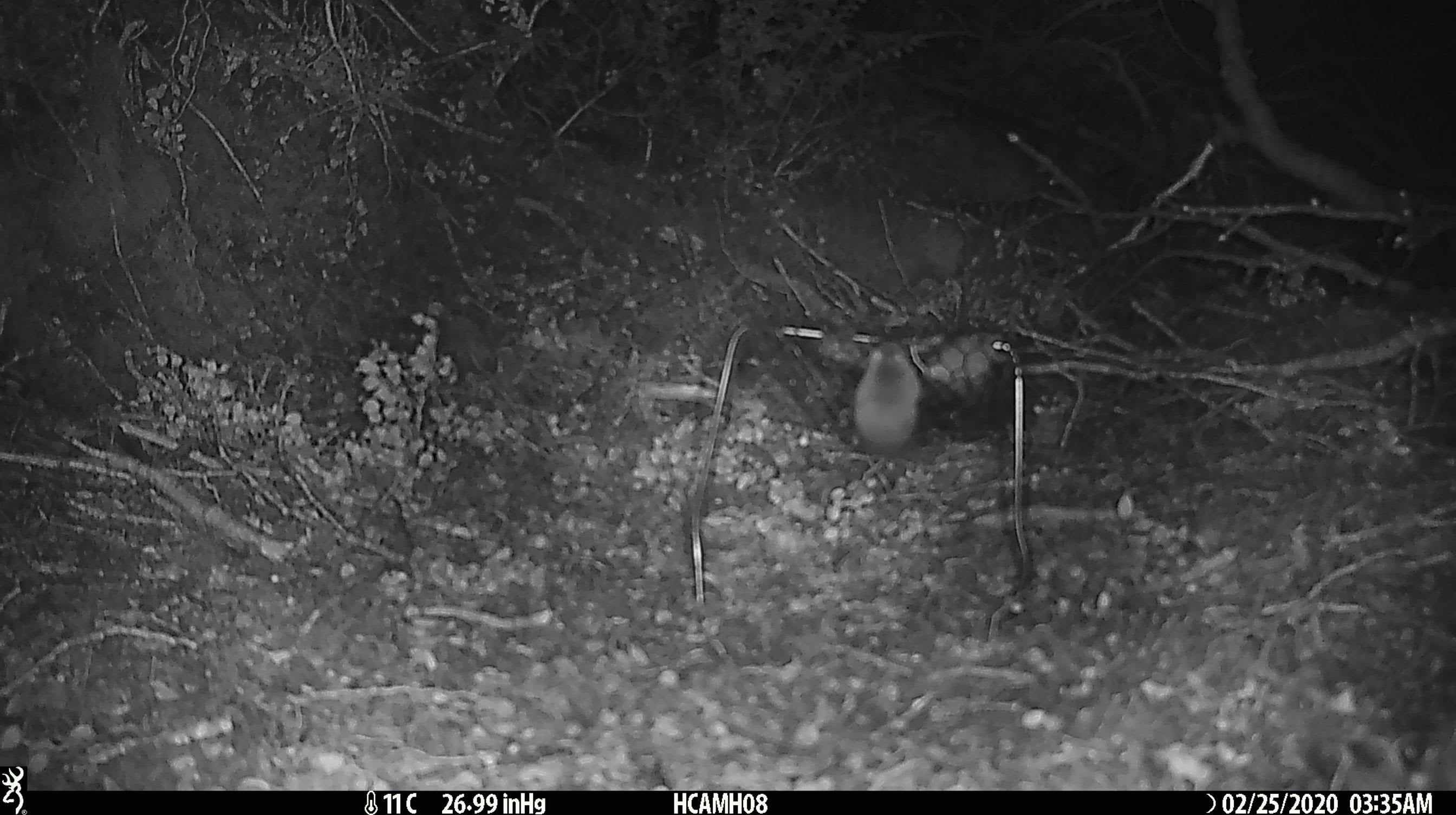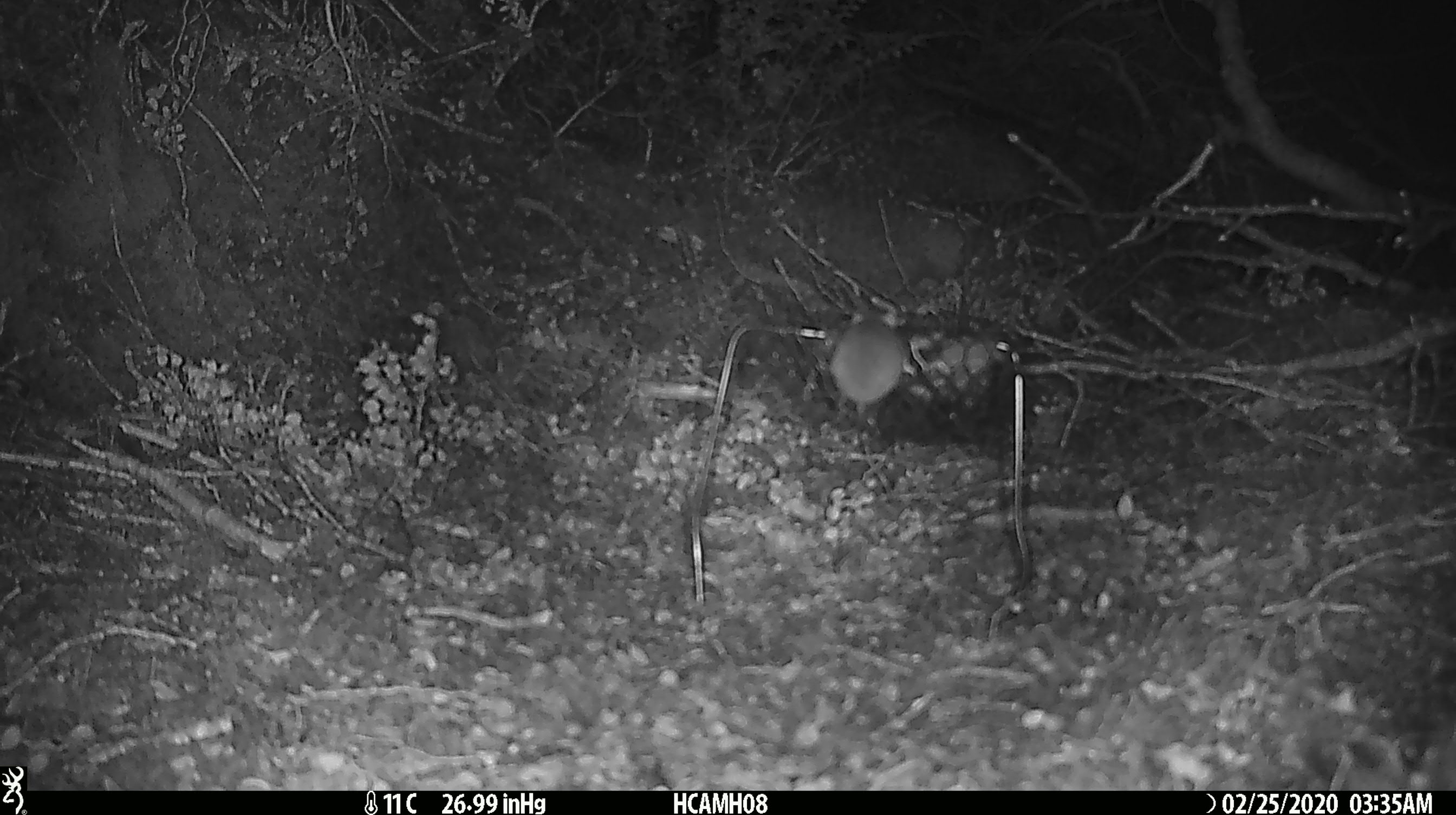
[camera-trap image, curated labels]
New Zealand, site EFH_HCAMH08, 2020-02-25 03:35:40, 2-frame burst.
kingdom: Animalia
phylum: Chordata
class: Mammalia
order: Rodentia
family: Muridae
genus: Mus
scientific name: Mus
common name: mouse